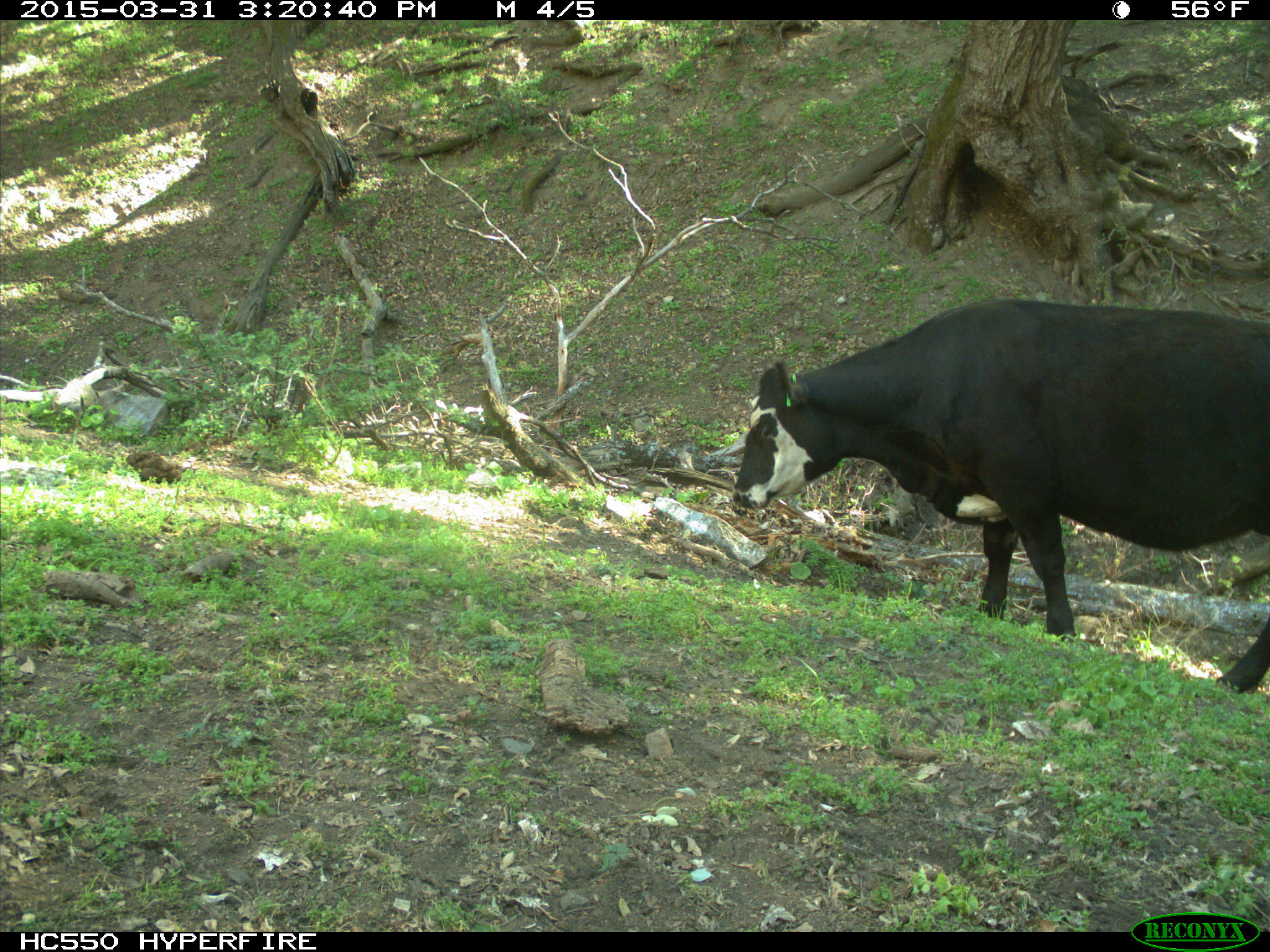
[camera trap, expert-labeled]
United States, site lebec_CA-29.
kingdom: Animalia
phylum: Chordata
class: Mammalia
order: Artiodactyla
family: Bovidae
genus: Bos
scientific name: Bos taurus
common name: domestic cow